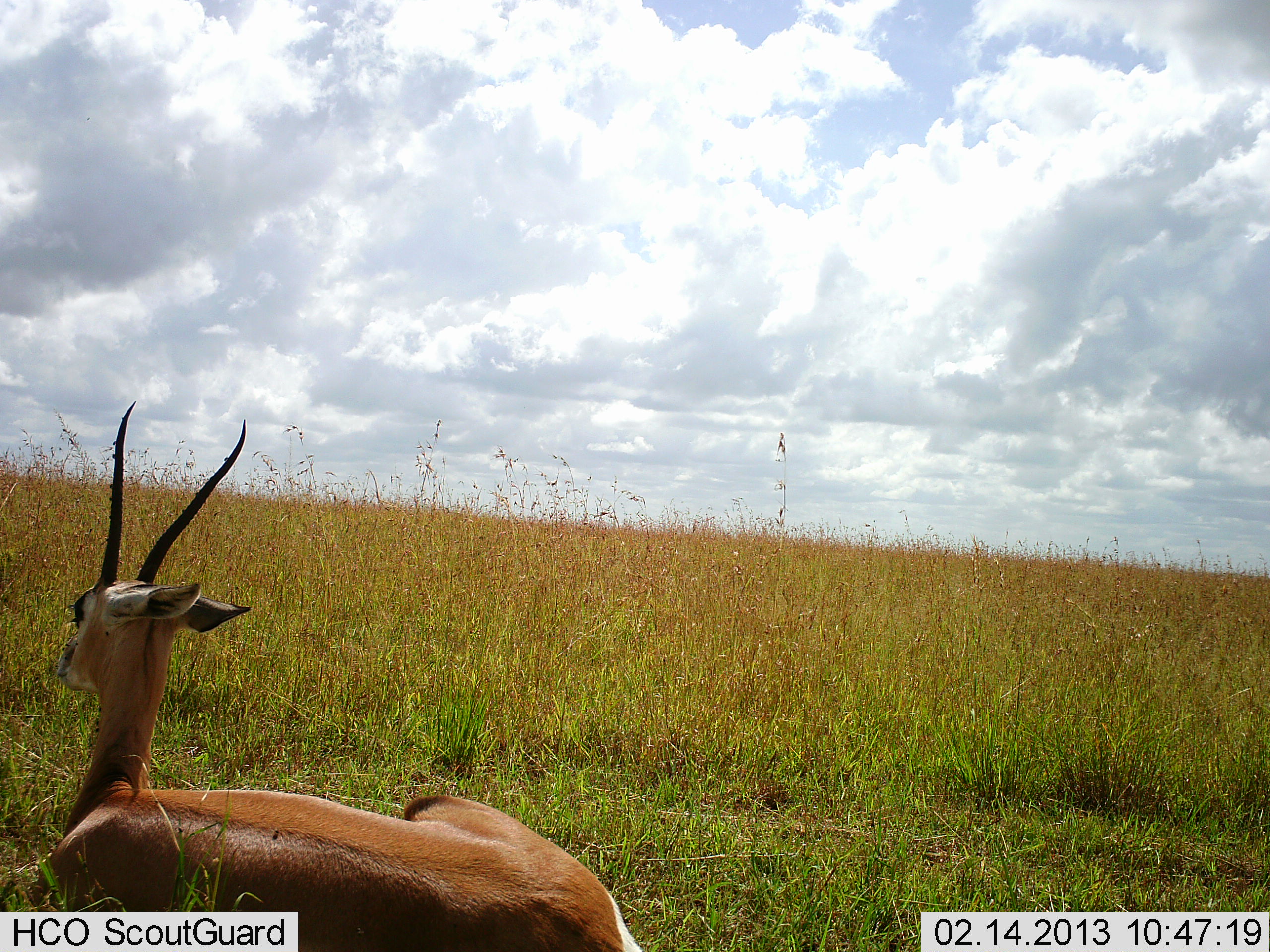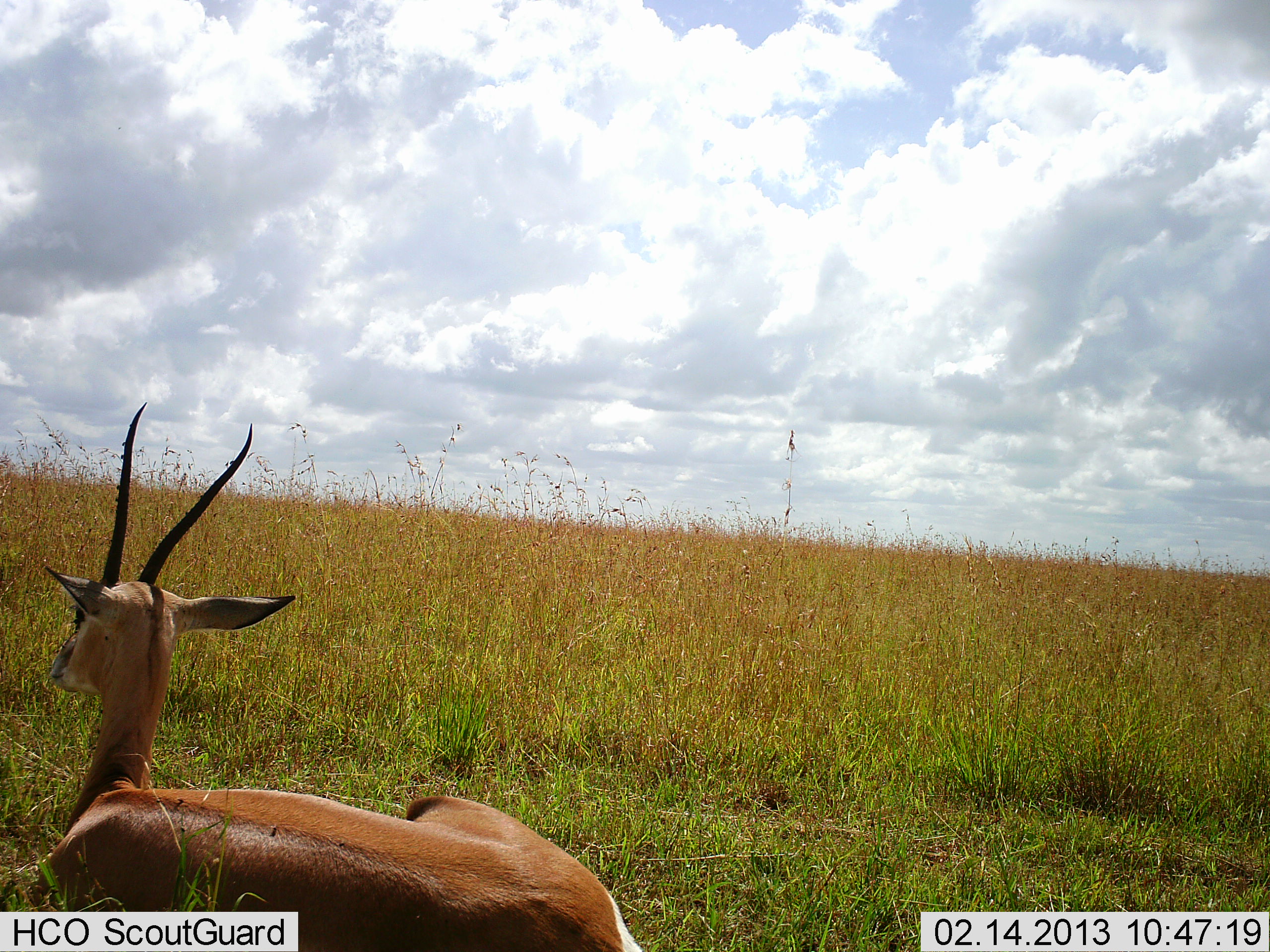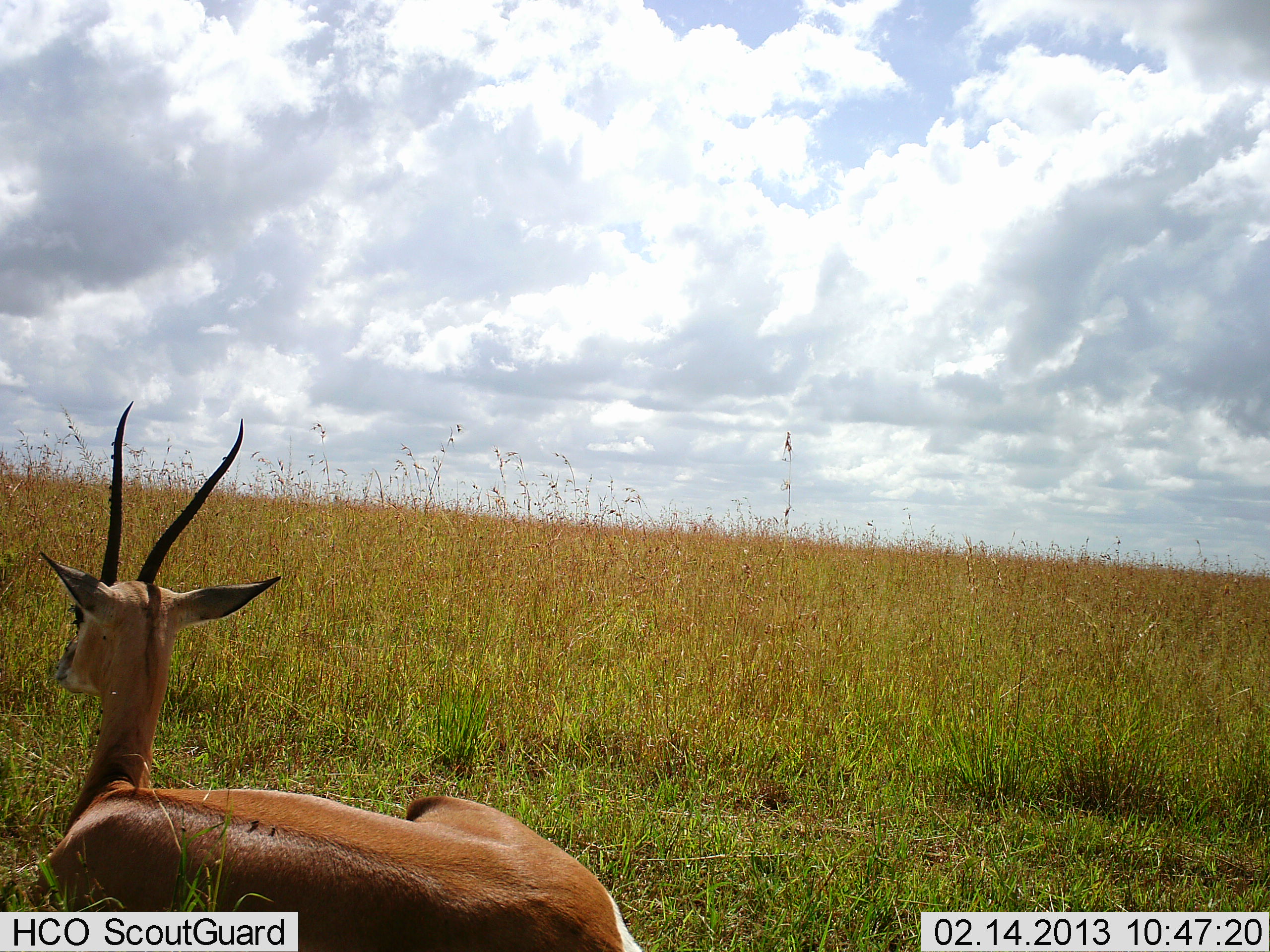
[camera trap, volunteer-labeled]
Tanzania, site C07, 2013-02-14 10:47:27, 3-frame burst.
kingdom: Animalia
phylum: Chordata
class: Mammalia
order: Artiodactyla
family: Bovidae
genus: Nanger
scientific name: Nanger granti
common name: grant's gazelle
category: gazellegrants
Gazellegrants (grant's gazelle) (Nanger granti), count 1. Behavior (volunteer vote fractions): standing 0%, resting 100%, moving 0%, interacting 0%. Young present (vote fraction): 0%. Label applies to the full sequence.